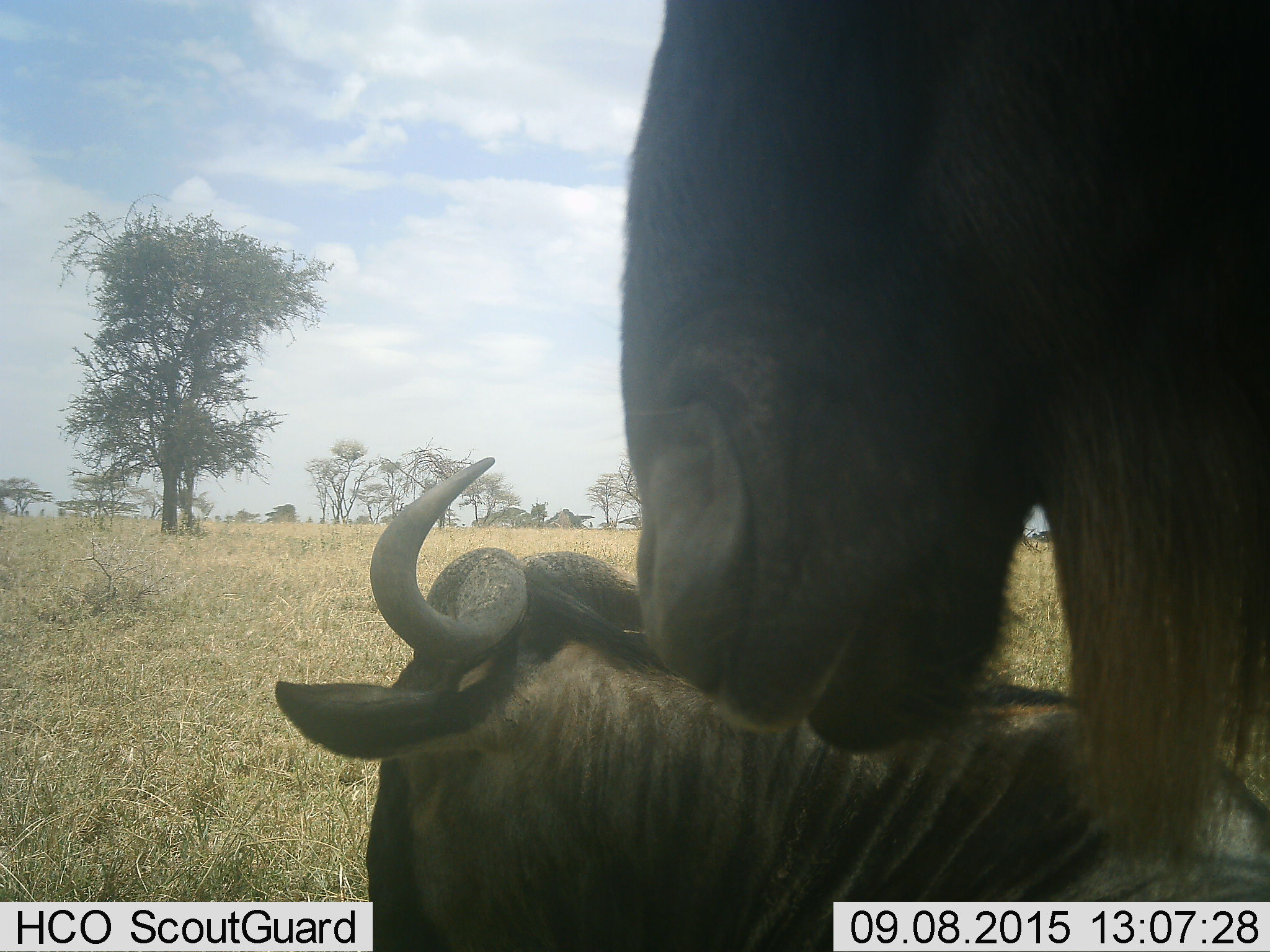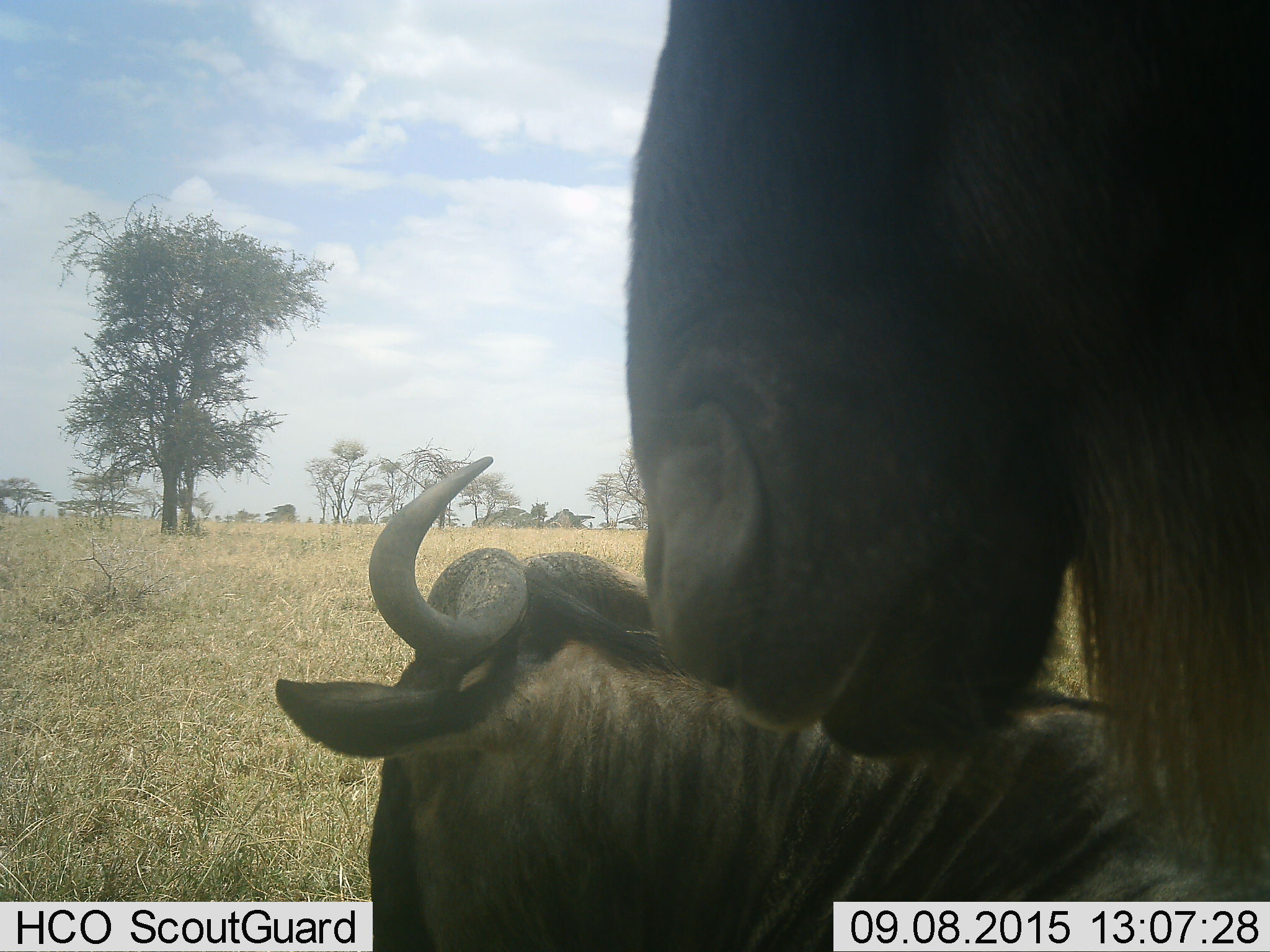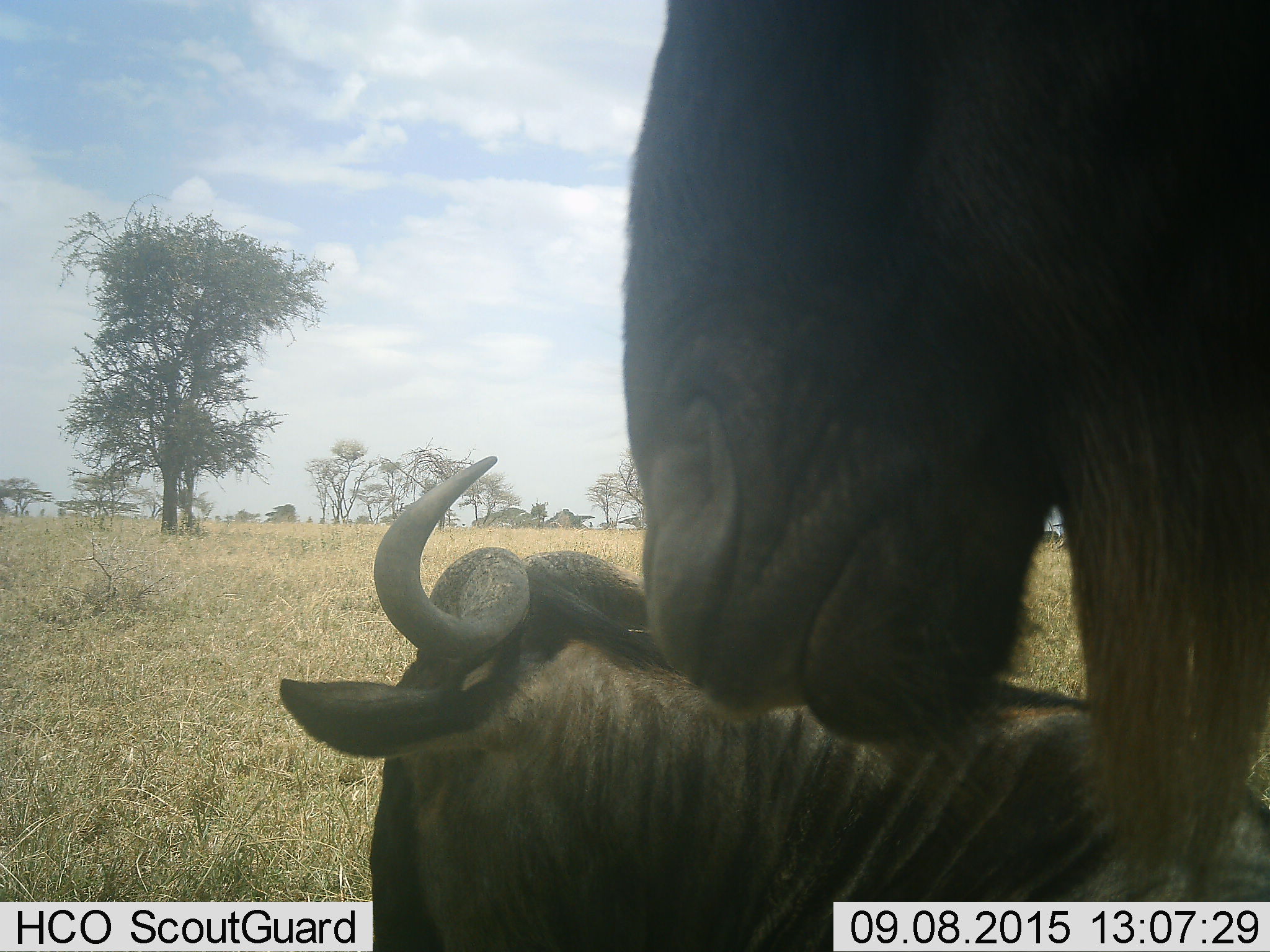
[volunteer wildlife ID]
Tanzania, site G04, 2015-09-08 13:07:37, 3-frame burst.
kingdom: Animalia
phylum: Chordata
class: Mammalia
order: Artiodactyla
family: Bovidae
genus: Connochaetes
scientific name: Connochaetes taurinus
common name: blue wildebeest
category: wildebeest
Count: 2.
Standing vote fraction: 82%.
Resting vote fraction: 73%.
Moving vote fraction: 9%.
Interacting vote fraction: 9%.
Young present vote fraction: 0%.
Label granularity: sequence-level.